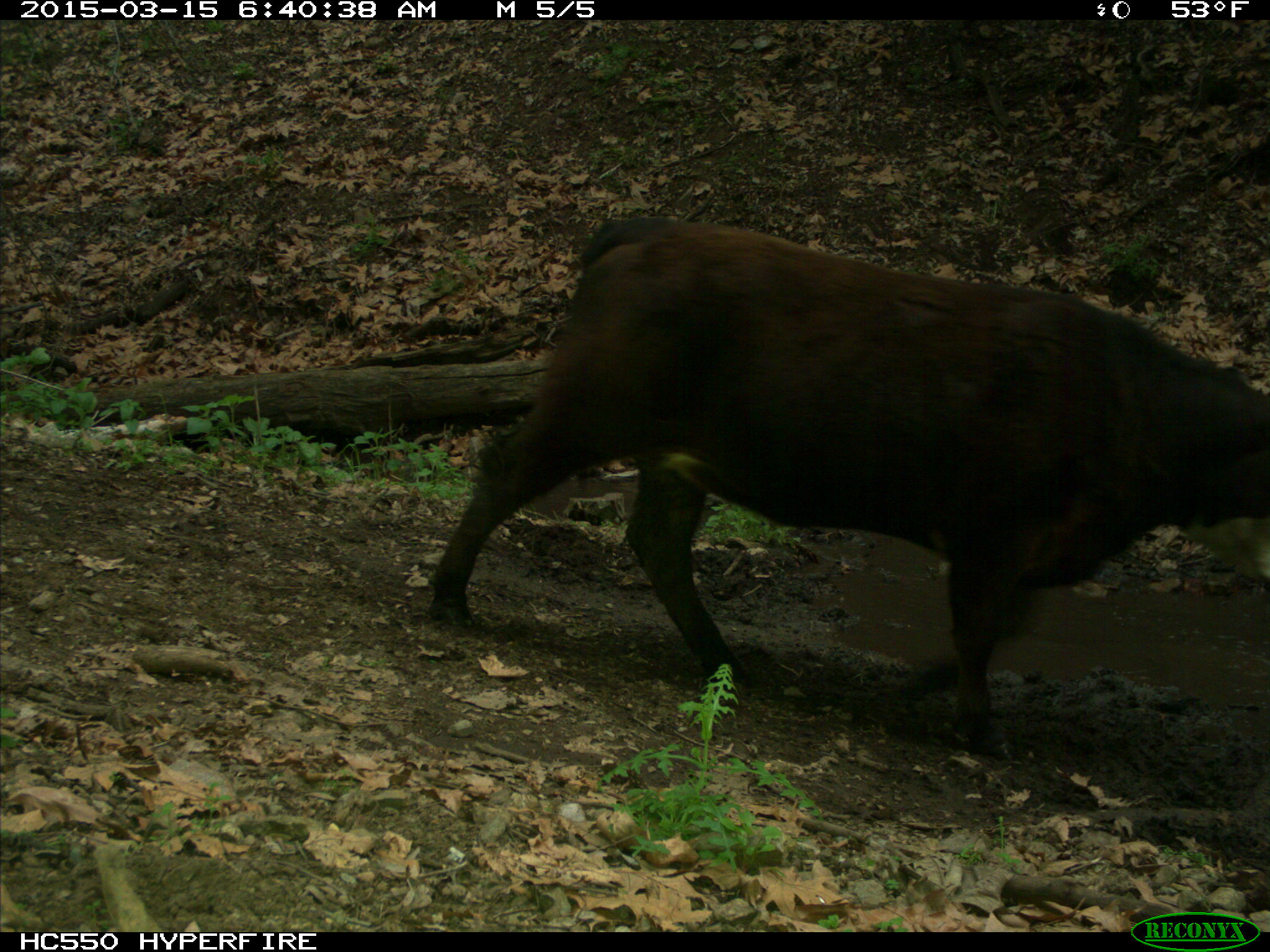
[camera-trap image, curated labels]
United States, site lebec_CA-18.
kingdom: Animalia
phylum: Chordata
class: Mammalia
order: Artiodactyla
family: Bovidae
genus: Bos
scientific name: Bos taurus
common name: domestic cow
Bos taurus (domestic cow).